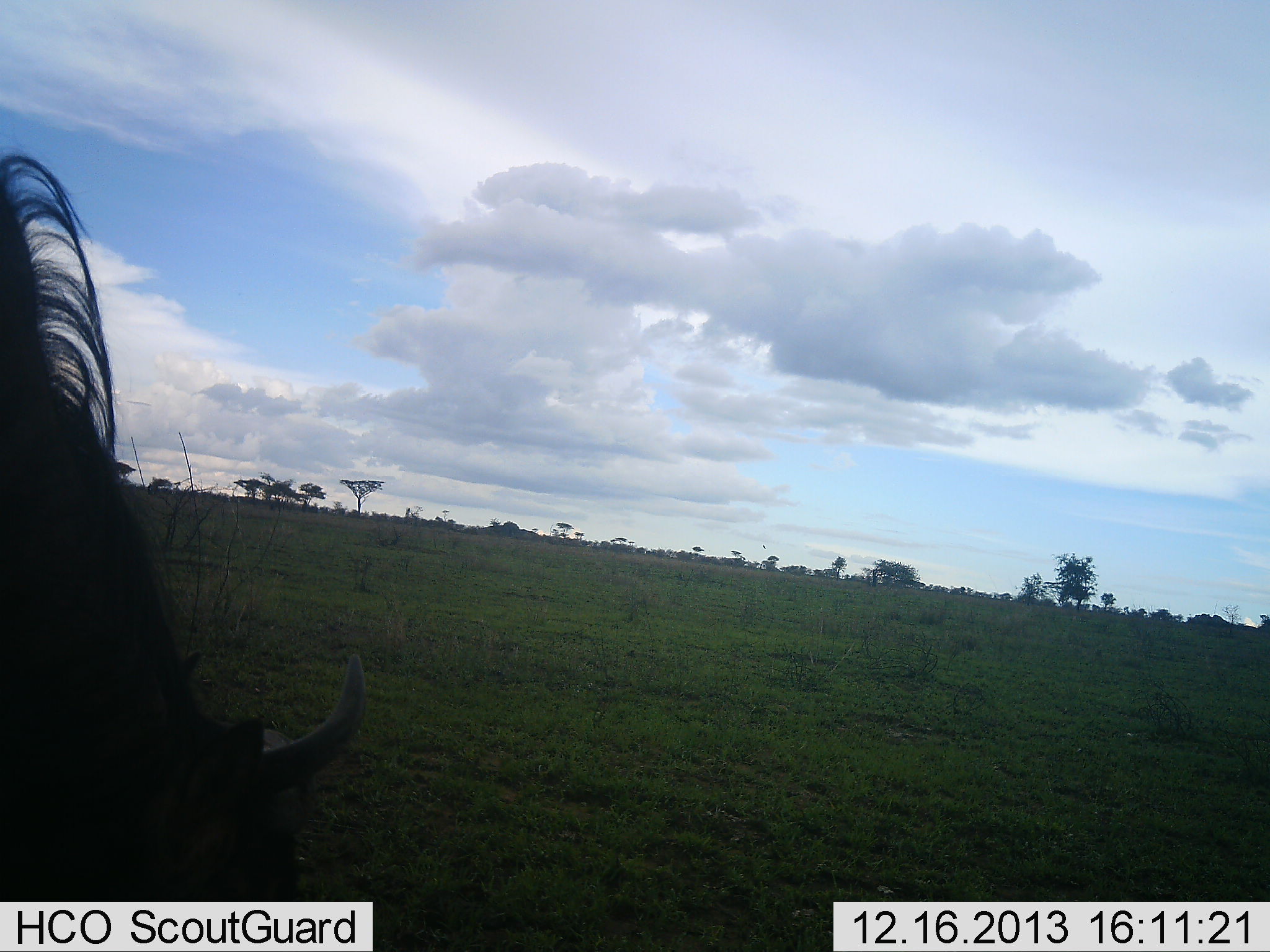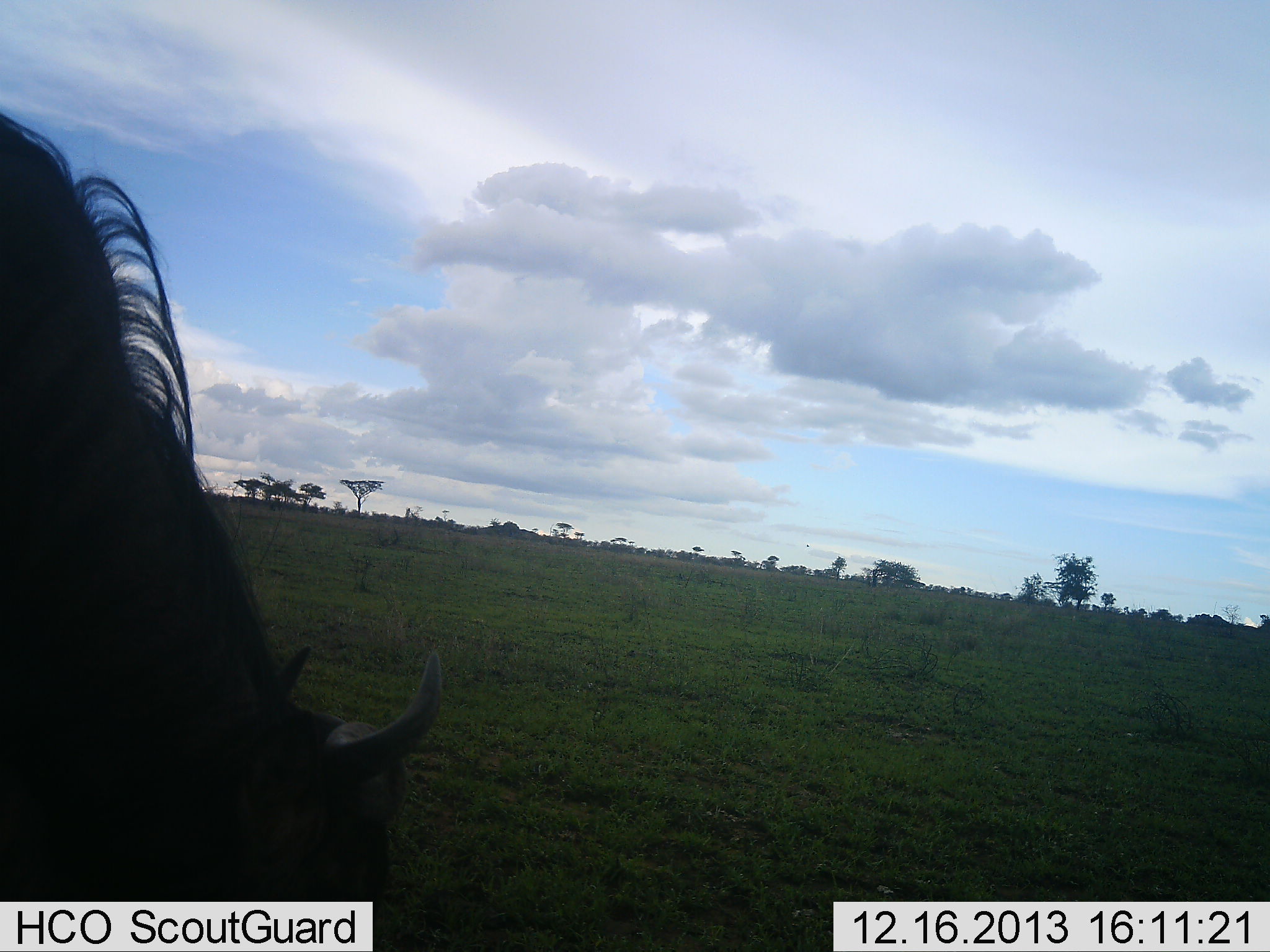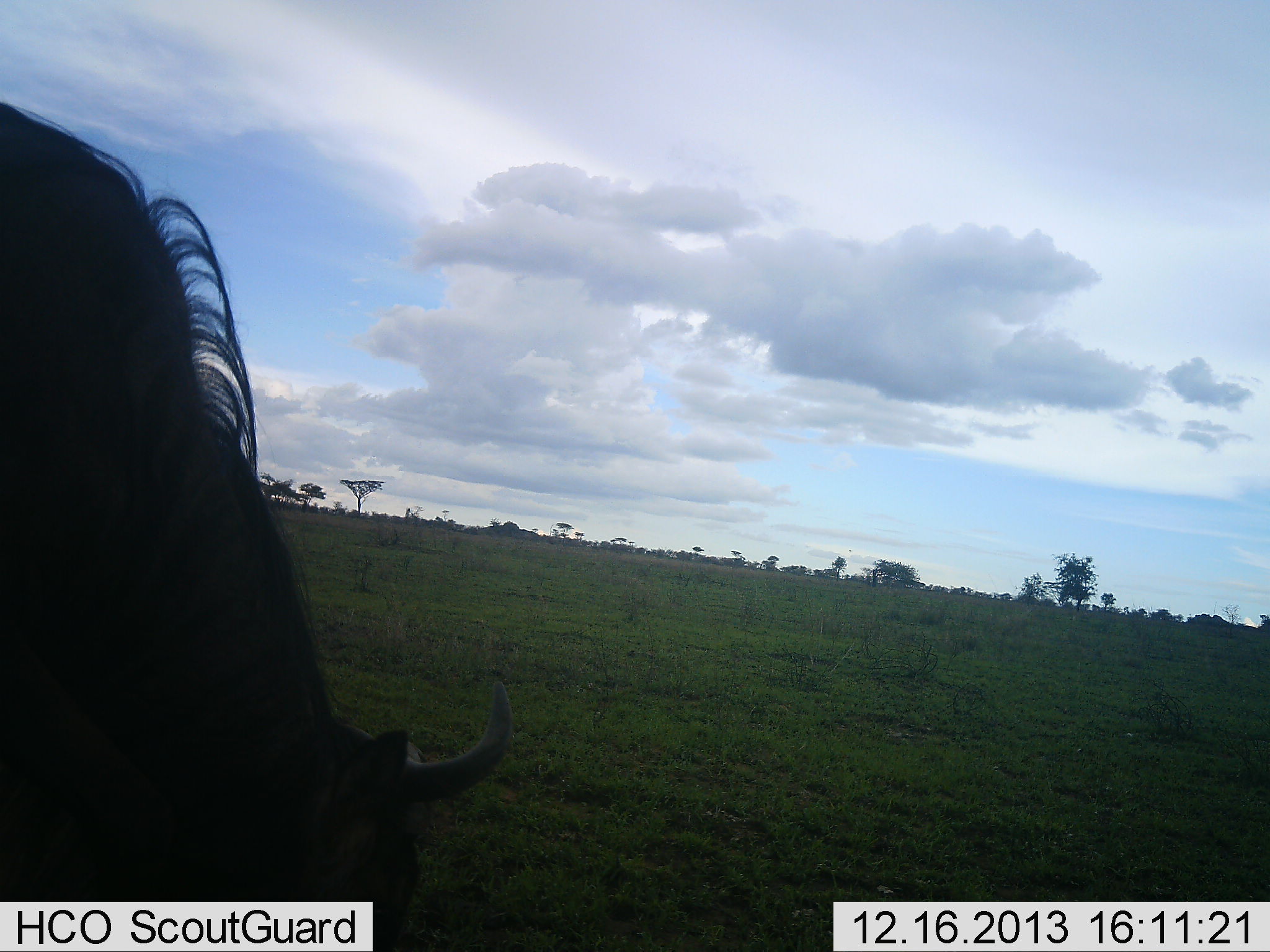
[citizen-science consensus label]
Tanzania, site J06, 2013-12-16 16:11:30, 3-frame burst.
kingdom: Animalia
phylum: Chordata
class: Mammalia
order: Artiodactyla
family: Bovidae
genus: Connochaetes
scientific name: Connochaetes taurinus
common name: blue wildebeest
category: wildebeest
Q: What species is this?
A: Wildebeest (blue wildebeest) (Connochaetes taurinus).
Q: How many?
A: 1.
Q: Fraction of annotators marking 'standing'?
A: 20%.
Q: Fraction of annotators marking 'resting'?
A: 0%.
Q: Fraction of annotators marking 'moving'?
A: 0%.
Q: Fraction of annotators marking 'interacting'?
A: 0%.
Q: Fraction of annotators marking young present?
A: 0%.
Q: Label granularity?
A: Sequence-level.